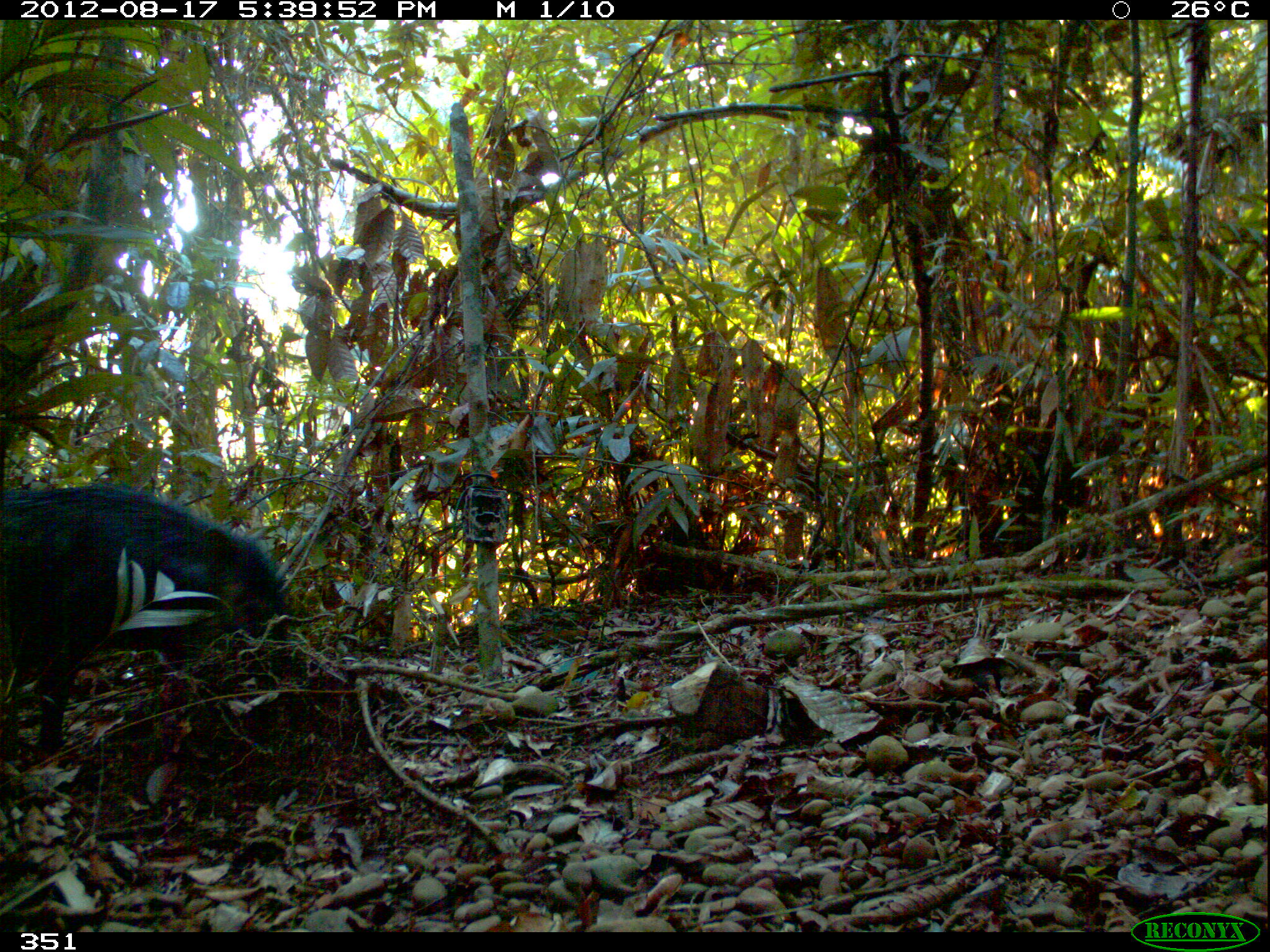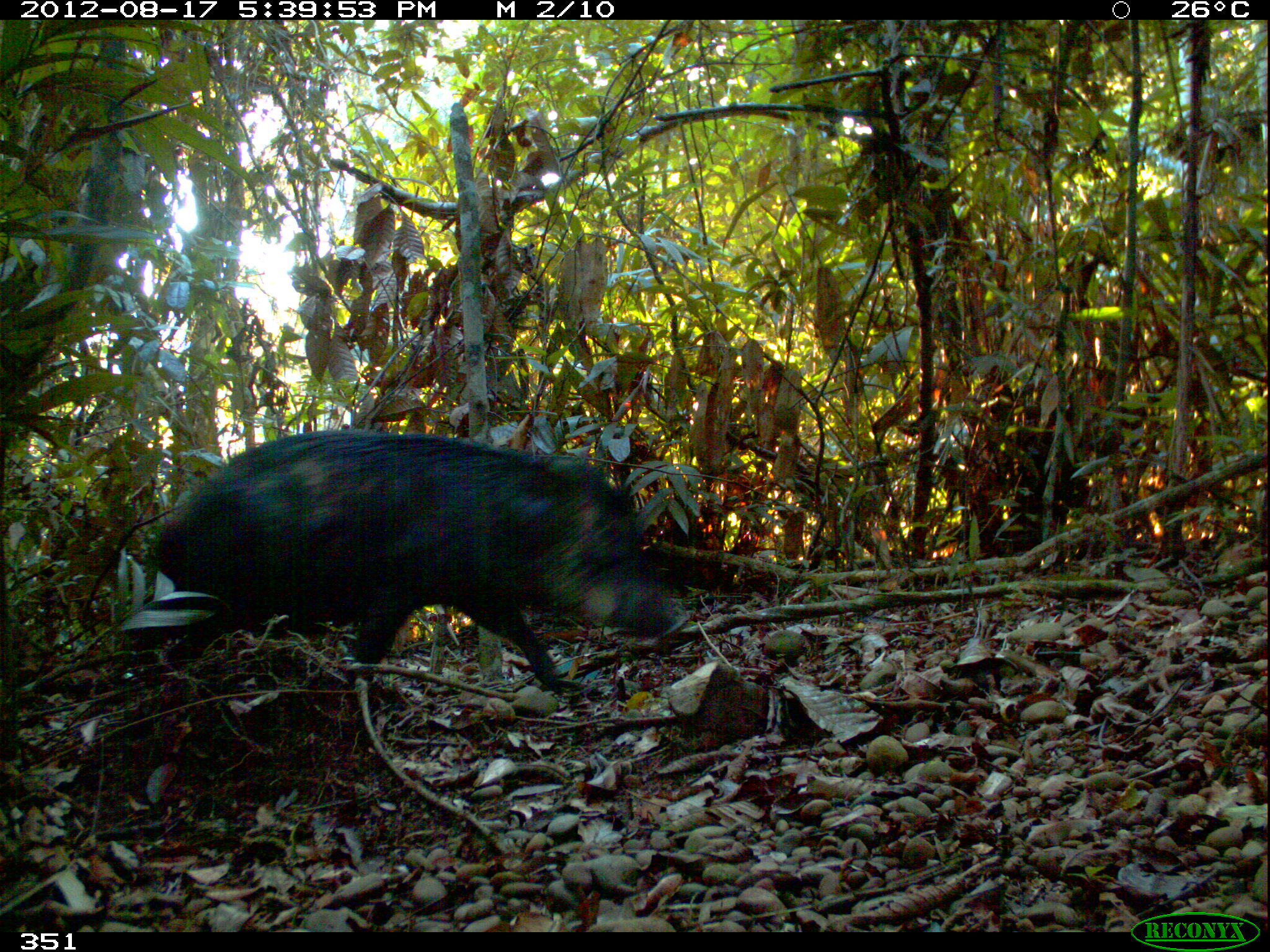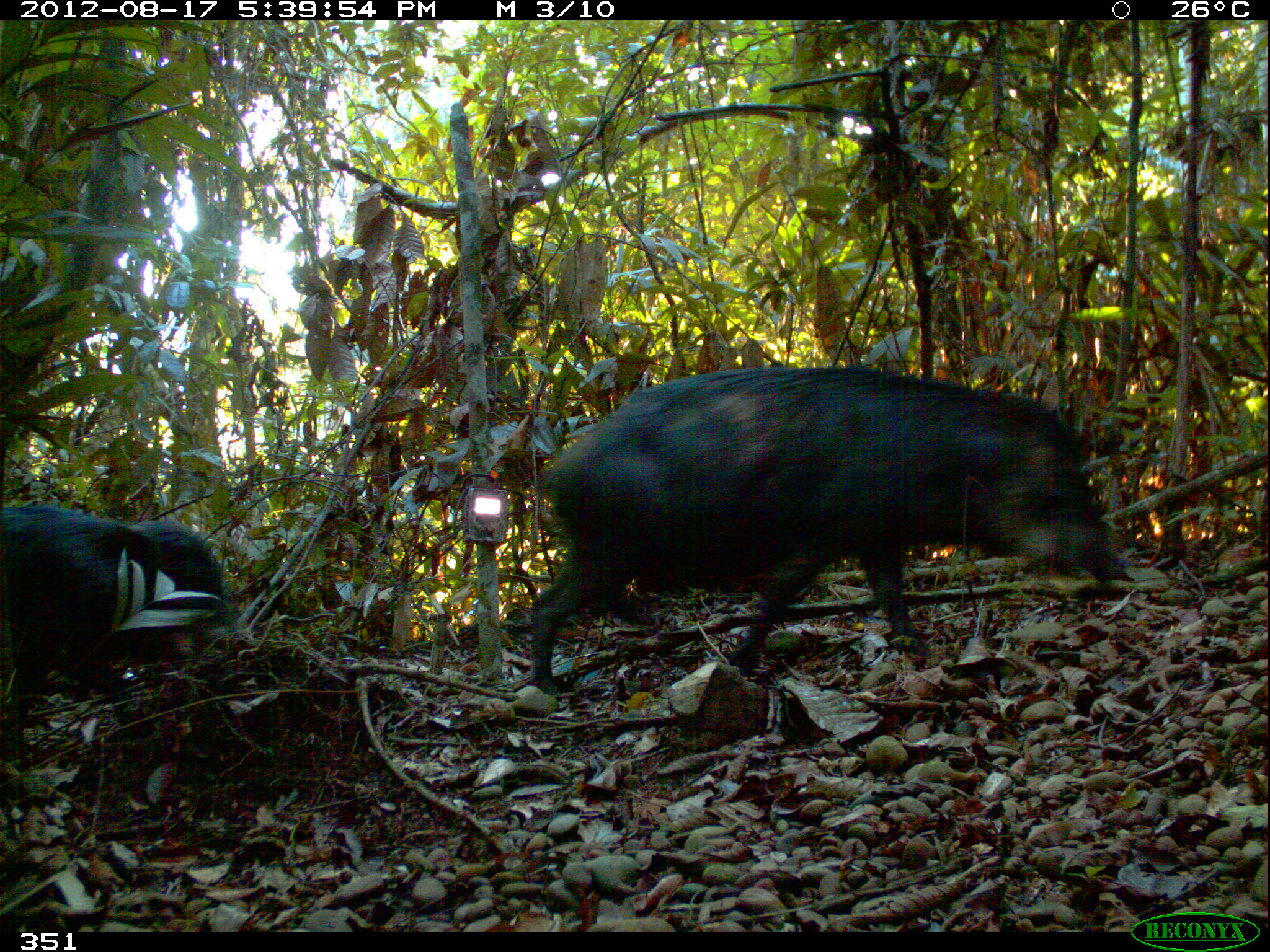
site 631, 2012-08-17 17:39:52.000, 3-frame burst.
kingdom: Animalia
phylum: Chordata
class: Mammalia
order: Artiodactyla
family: Tayassuidae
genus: Tayassu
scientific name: Tayassu pecari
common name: white-lipped peccary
Tayassu pecari (white-lipped peccary).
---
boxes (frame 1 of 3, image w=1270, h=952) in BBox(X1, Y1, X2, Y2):
tayassu pecari: BBox(2, 481, 295, 758)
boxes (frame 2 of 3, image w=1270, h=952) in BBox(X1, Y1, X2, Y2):
tayassu pecari: BBox(123, 428, 690, 696)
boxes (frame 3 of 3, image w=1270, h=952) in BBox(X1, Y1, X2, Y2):
tayassu pecari: BBox(530, 360, 1128, 698); BBox(0, 502, 241, 728)